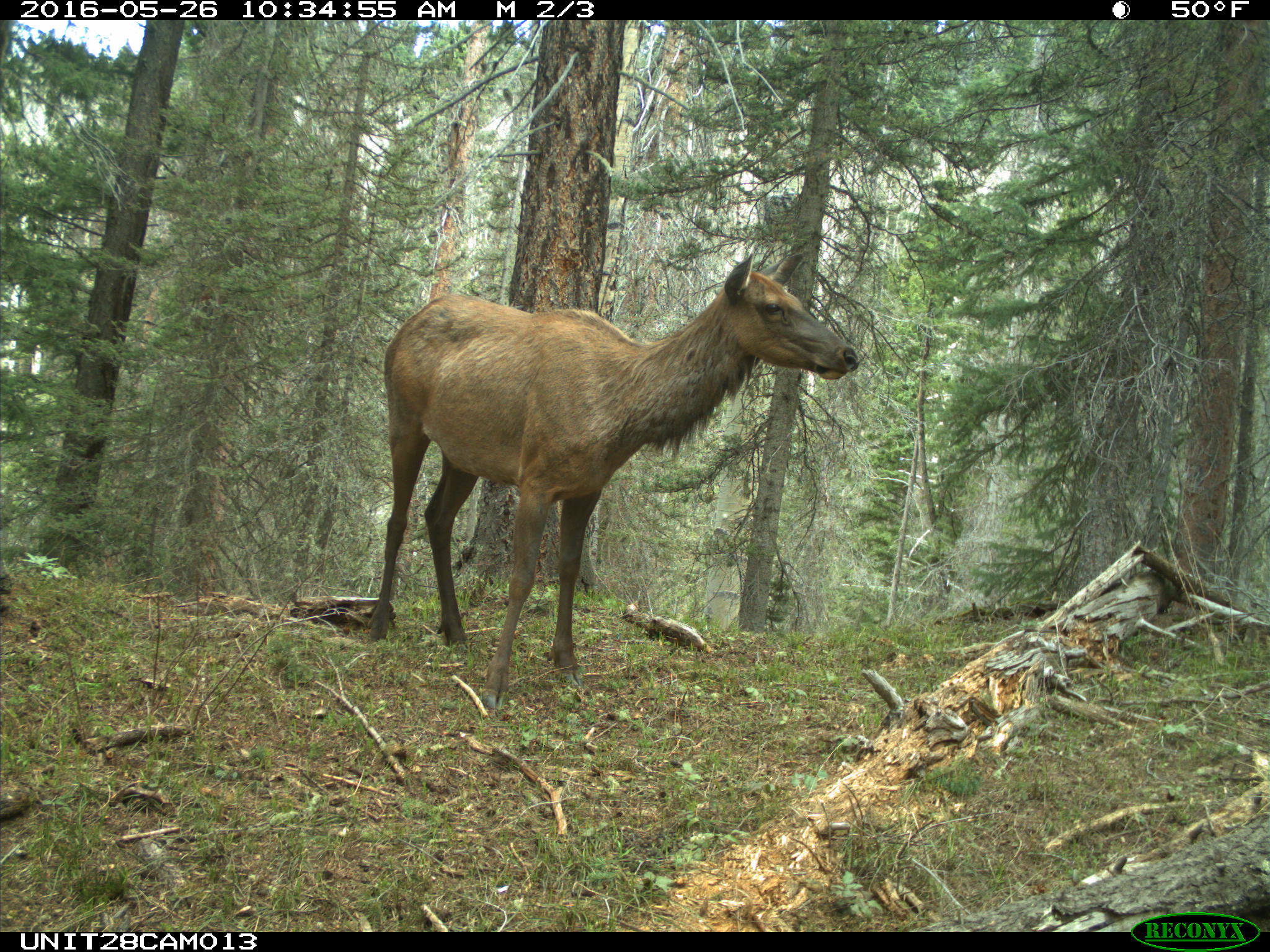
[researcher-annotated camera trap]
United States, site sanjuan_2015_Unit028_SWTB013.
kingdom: Animalia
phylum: Chordata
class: Mammalia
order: Artiodactyla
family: Cervidae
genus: Cervus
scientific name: Cervus elaphus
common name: red deer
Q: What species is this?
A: Cervus elaphus (red deer).